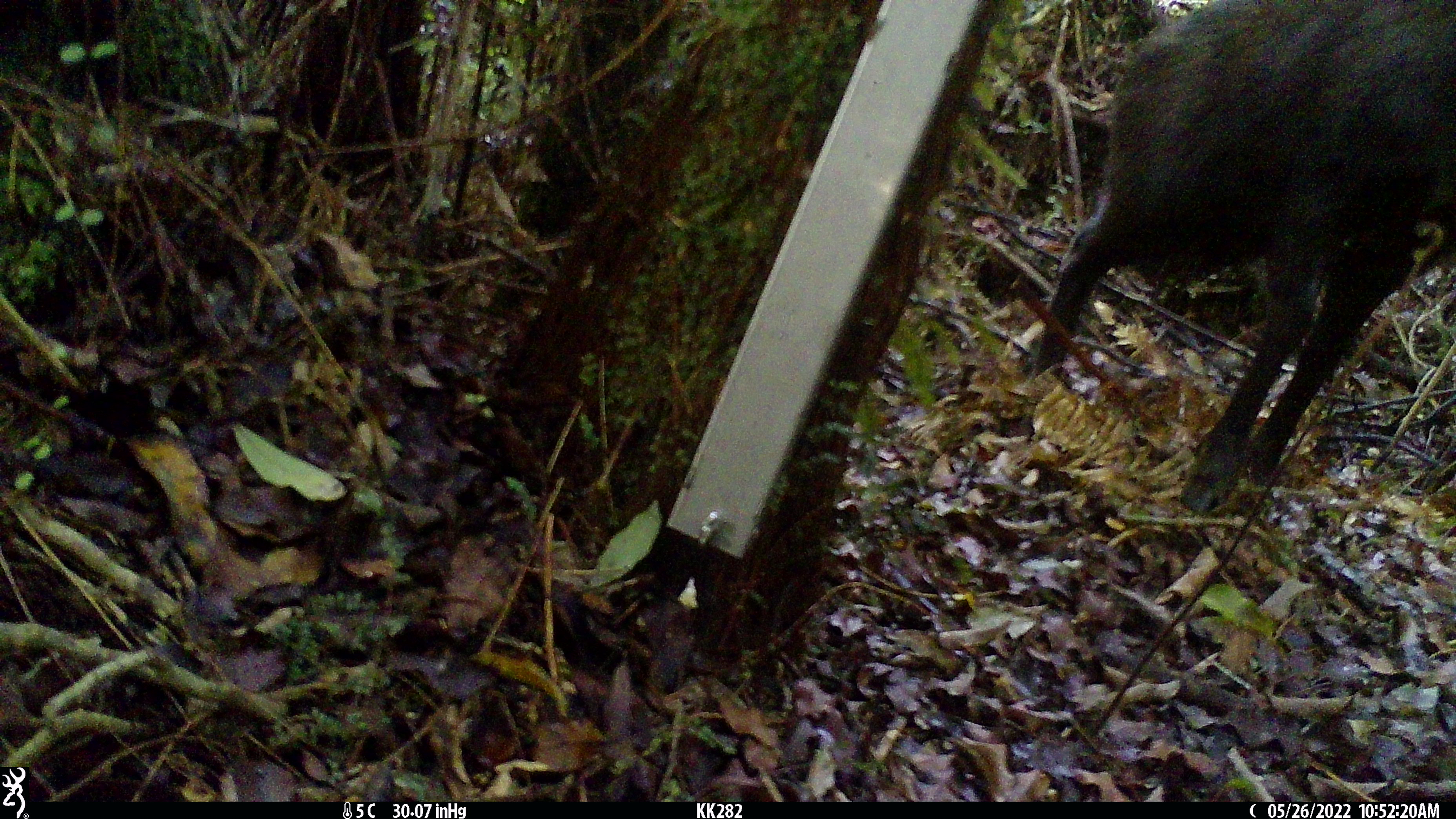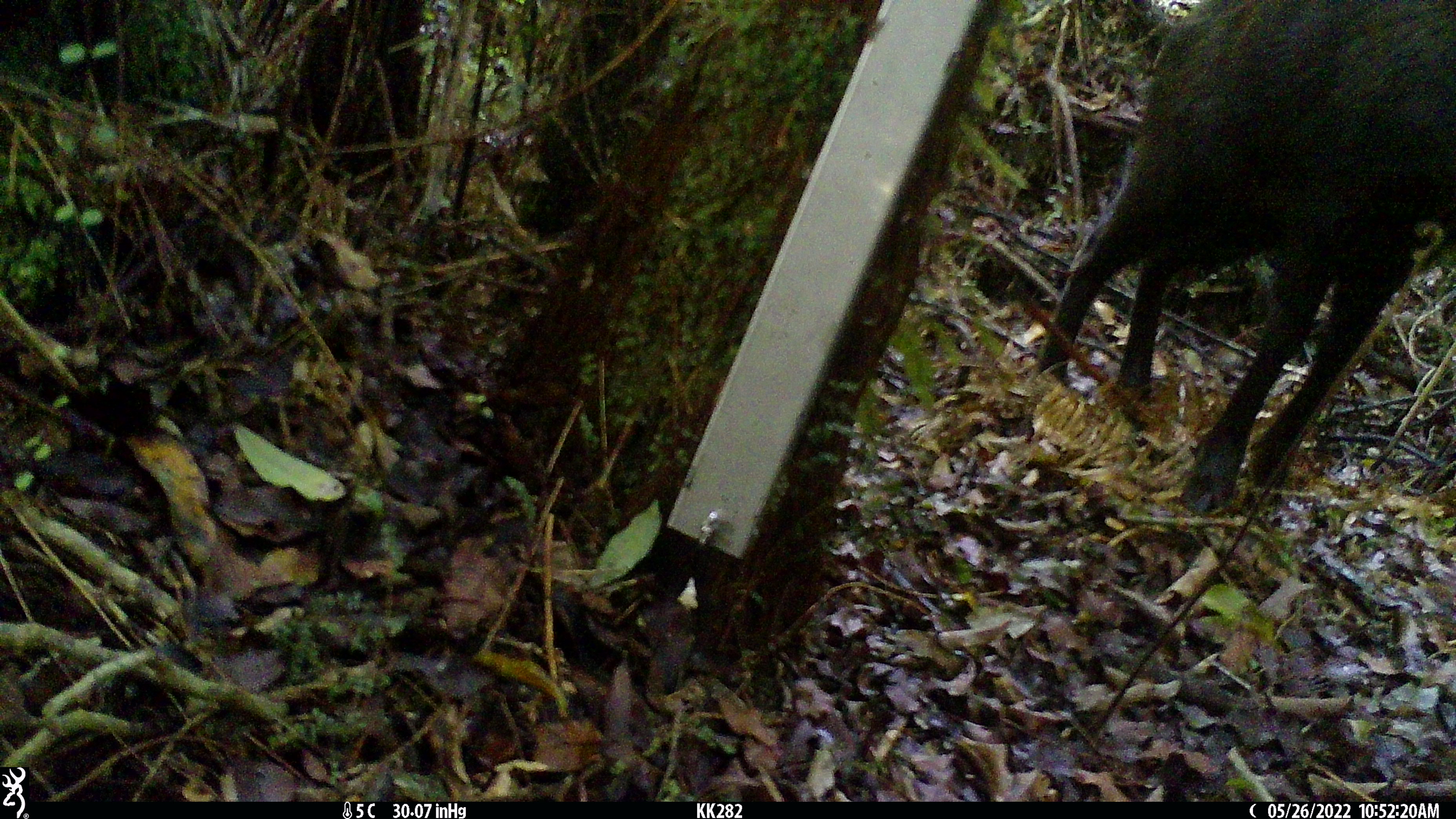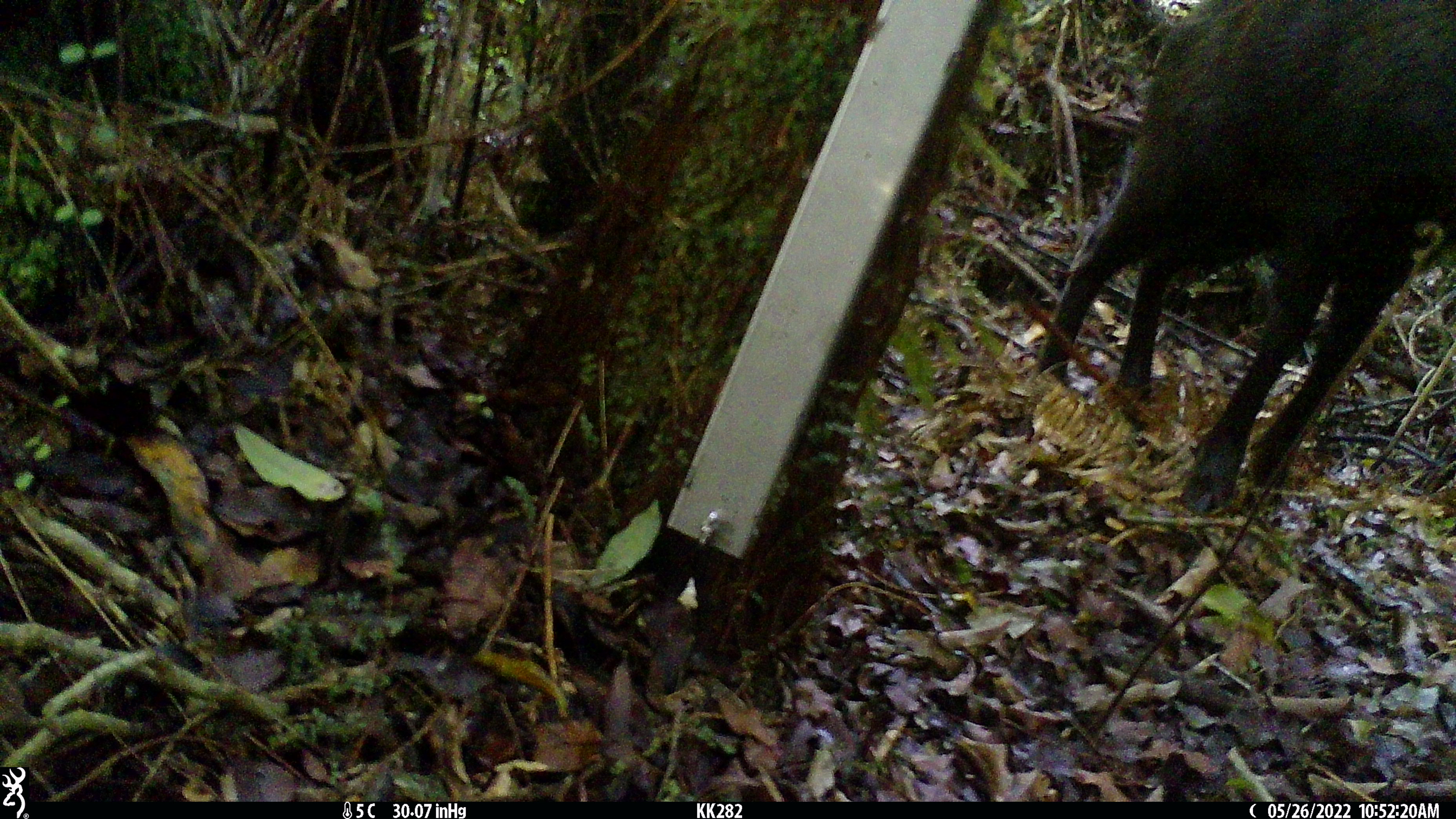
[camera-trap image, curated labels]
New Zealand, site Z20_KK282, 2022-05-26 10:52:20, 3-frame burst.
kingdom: Animalia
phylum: Chordata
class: Mammalia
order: Artiodactyla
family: Bovidae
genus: Rupicapra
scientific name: Rupicapra rupicapra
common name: alpine chamois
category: chamois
Chamois (alpine chamois) (Rupicapra rupicapra).